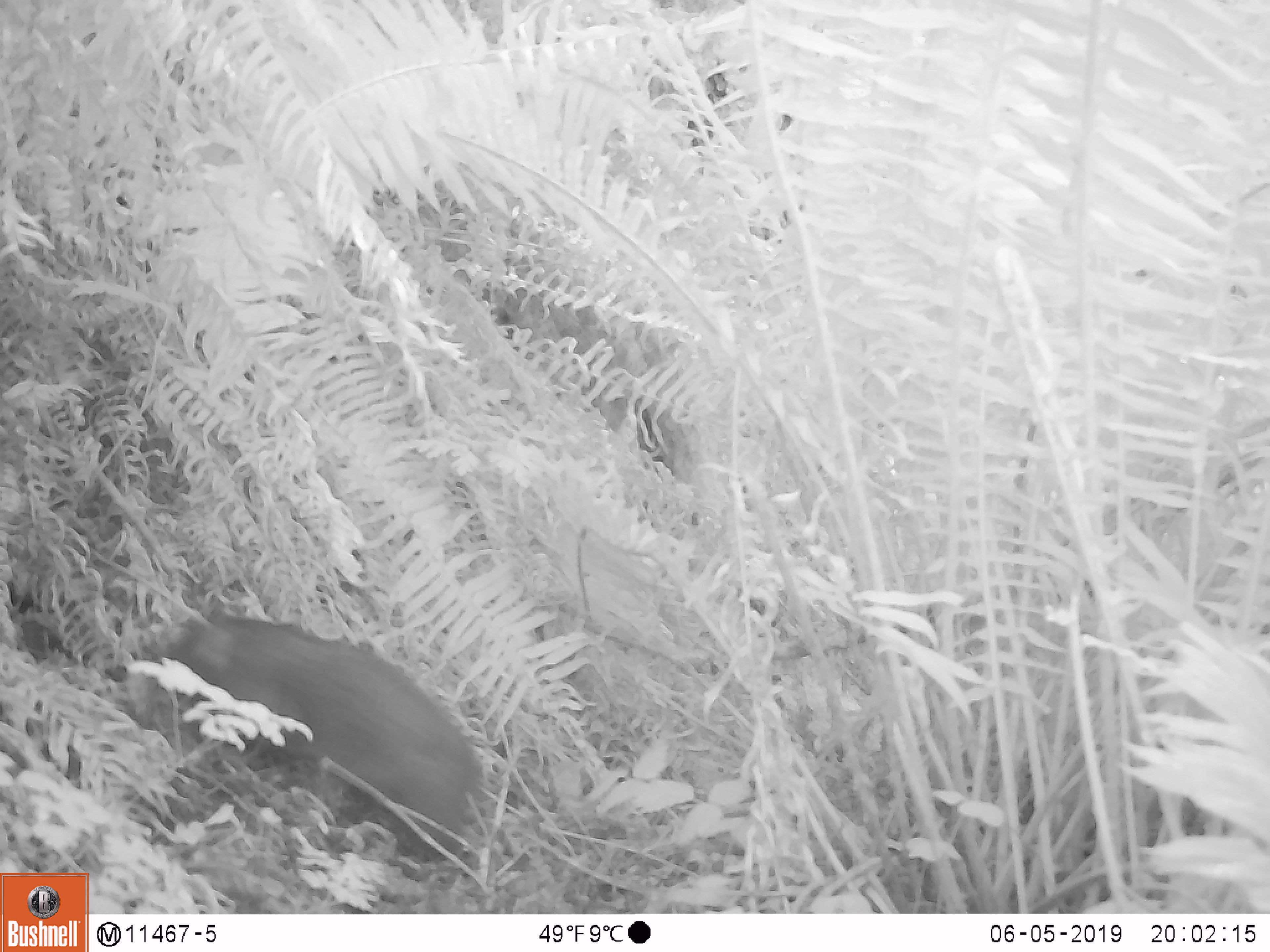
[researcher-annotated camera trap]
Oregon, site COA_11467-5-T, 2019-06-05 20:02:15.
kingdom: Animalia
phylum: Chordata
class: Mammalia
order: Rodentia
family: Aplodontiidae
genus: Aplodontia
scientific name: Aplodontia rufa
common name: mountain beaver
Mountain beaver (Aplodontia rufa).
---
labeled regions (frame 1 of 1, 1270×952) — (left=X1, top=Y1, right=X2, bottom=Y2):
mountain beaver: (left=161, top=612, right=487, bottom=854)